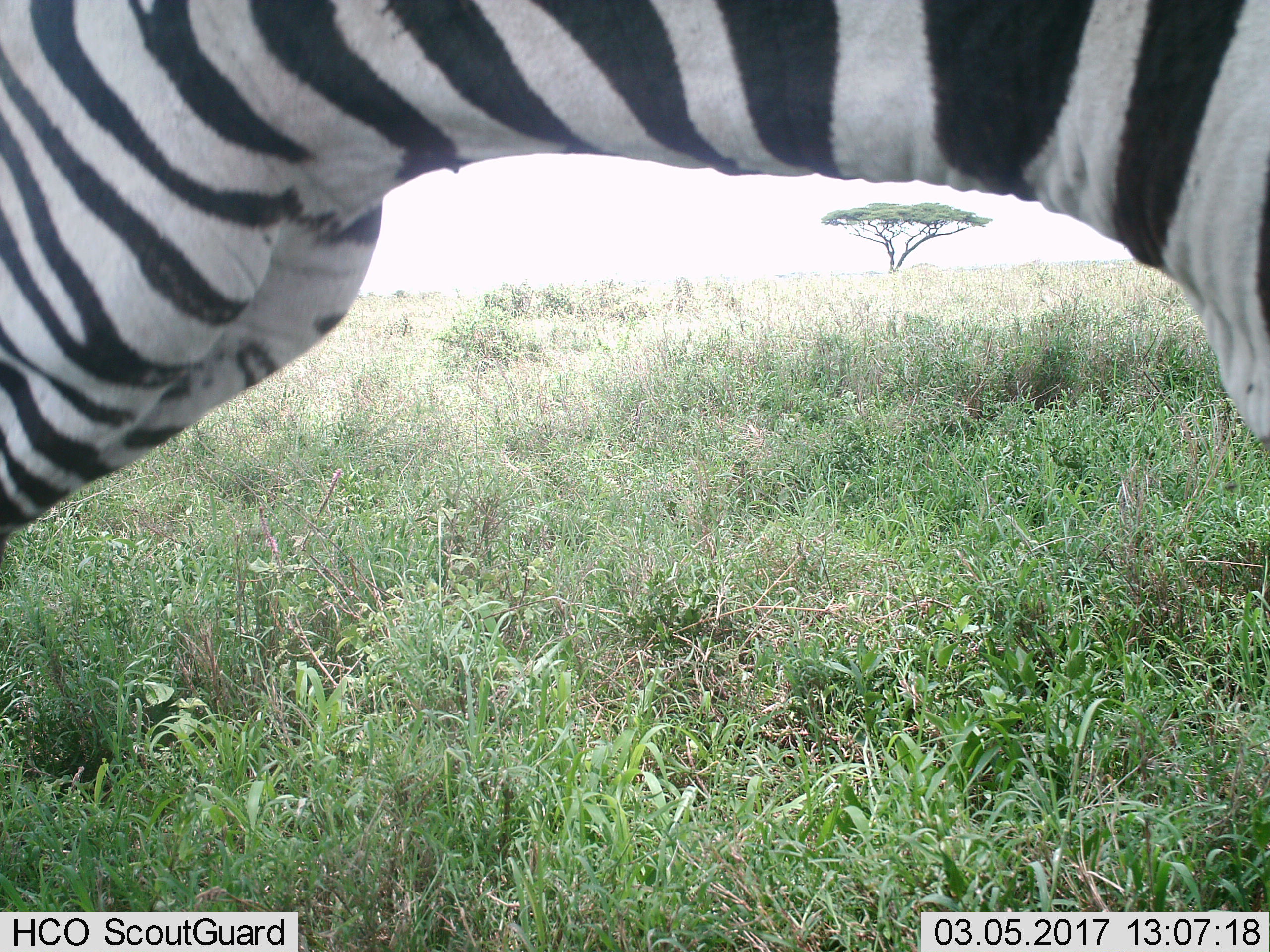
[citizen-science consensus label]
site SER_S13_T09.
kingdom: Animalia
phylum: Chordata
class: Mammalia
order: Perissodactyla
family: Equidae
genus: Equus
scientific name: Equus quagga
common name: plains zebra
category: zebraplains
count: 1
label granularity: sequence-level